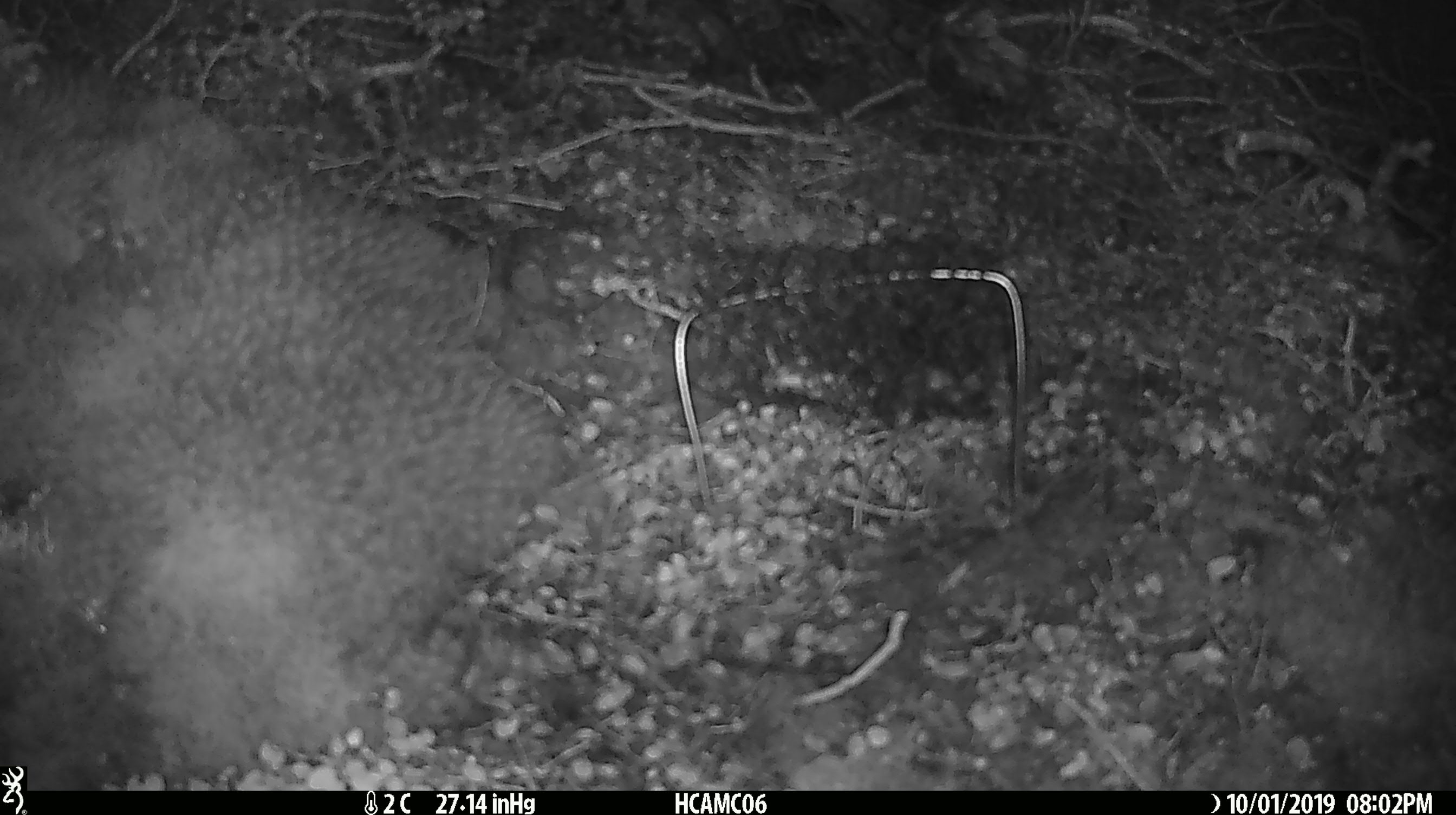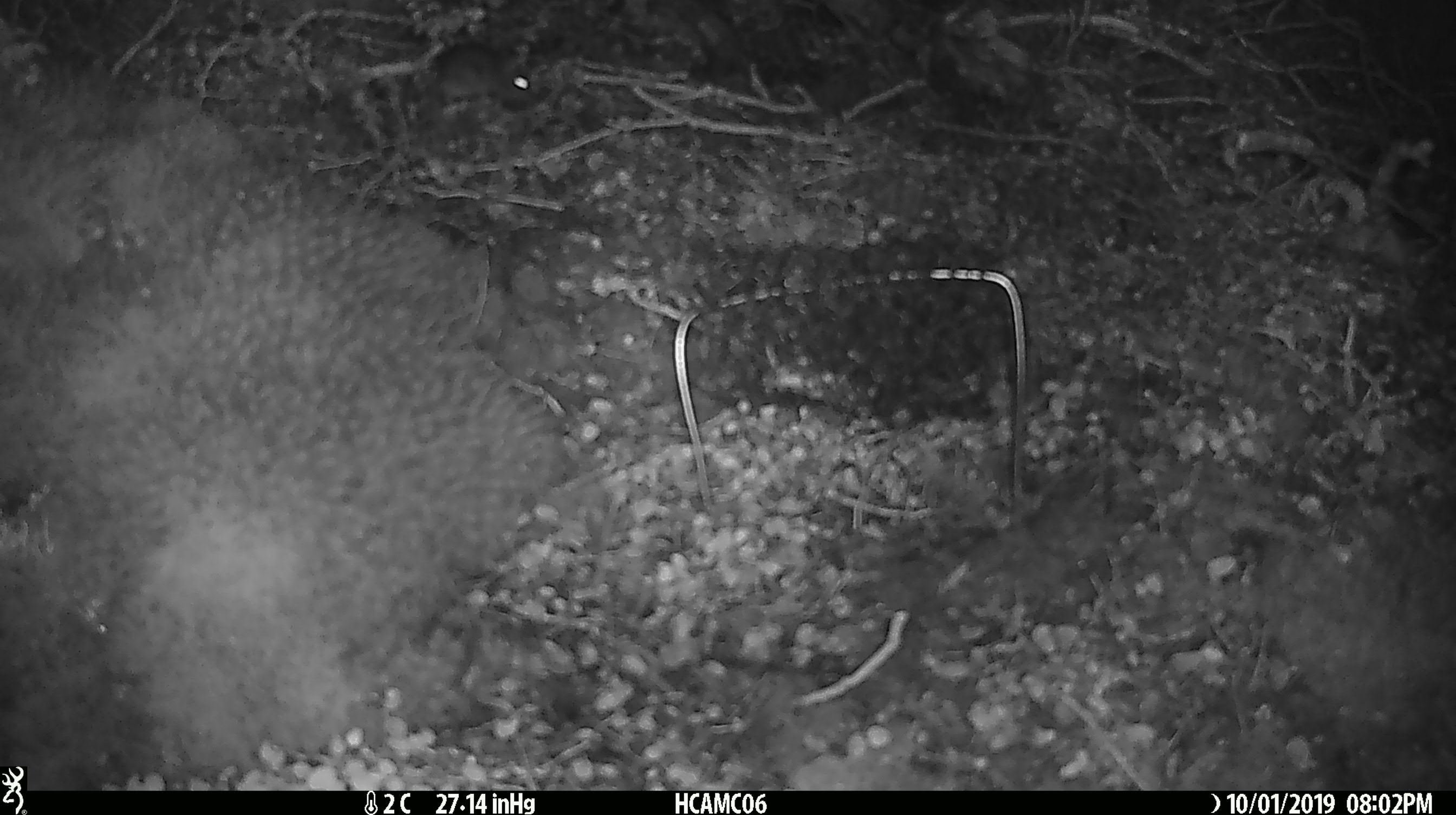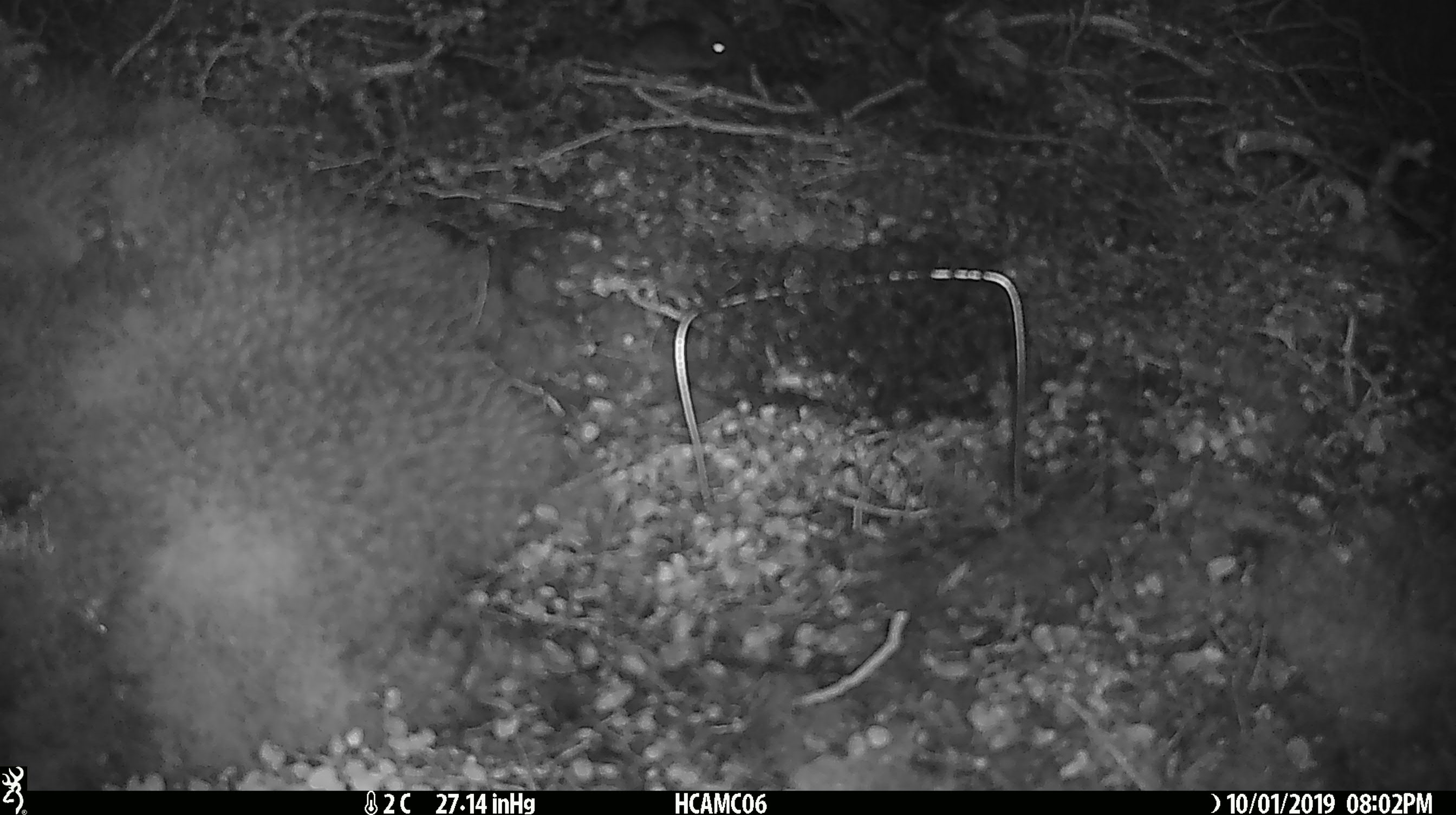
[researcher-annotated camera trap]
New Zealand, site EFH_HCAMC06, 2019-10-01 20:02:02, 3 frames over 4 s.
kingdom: Animalia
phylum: Chordata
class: Mammalia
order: Rodentia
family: Muridae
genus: Mus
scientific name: Mus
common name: mouse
Mouse (Mus).